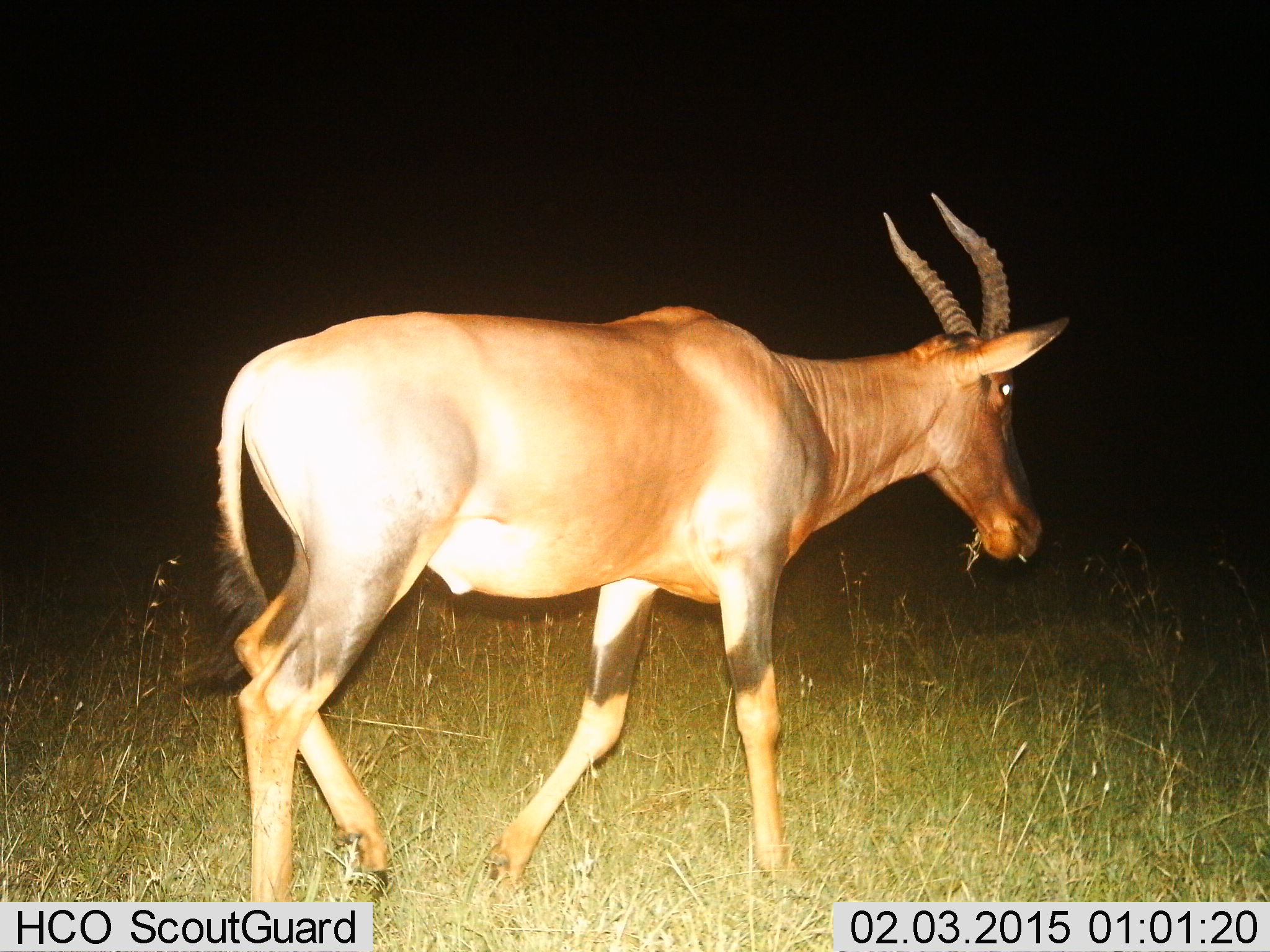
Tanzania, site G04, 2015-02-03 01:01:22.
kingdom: Animalia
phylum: Chordata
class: Mammalia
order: Artiodactyla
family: Bovidae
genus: Damaliscus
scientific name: Damaliscus lunatus jimela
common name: topi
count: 1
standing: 10%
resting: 0%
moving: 100%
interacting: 0%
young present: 0%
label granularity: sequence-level